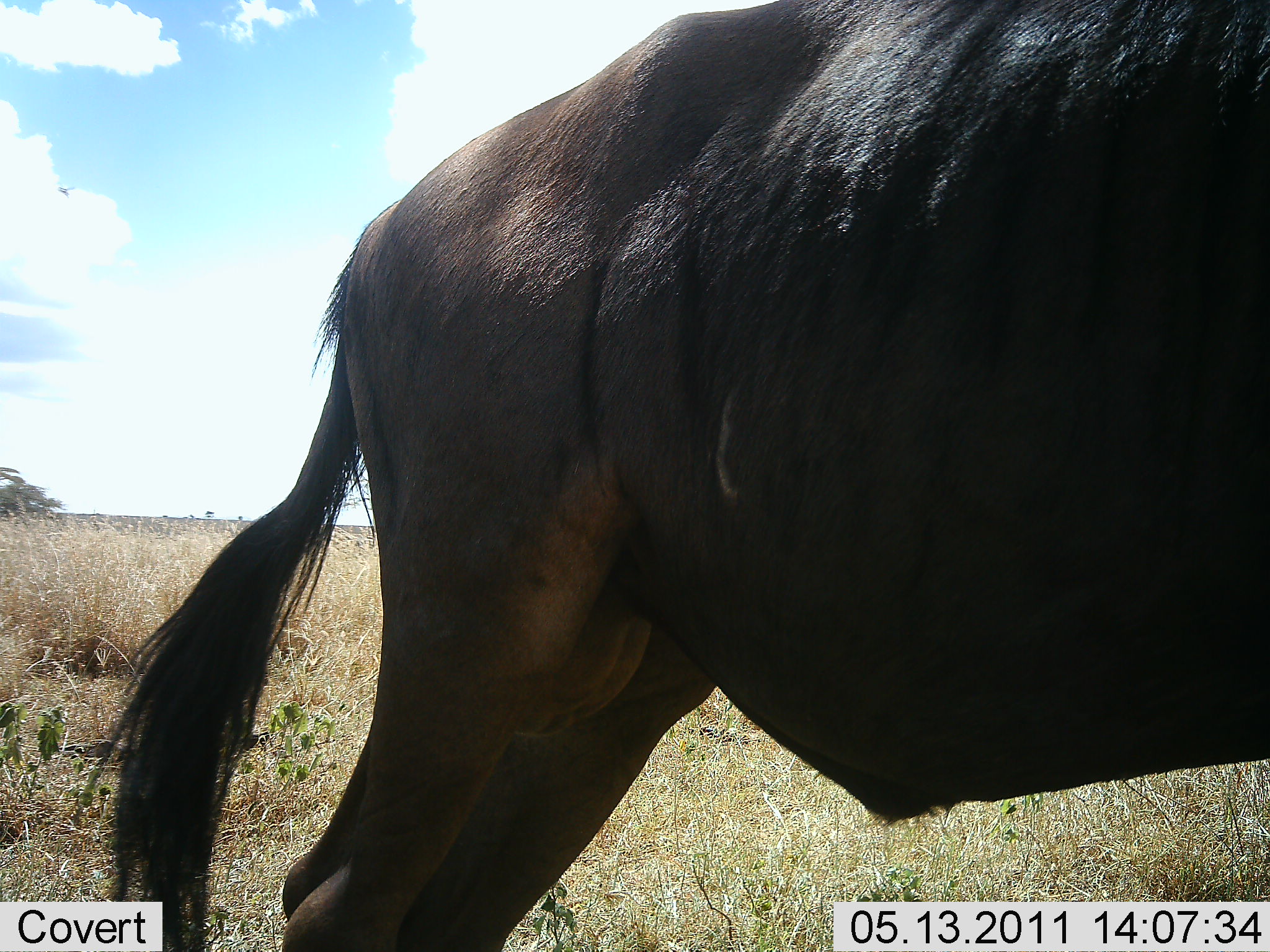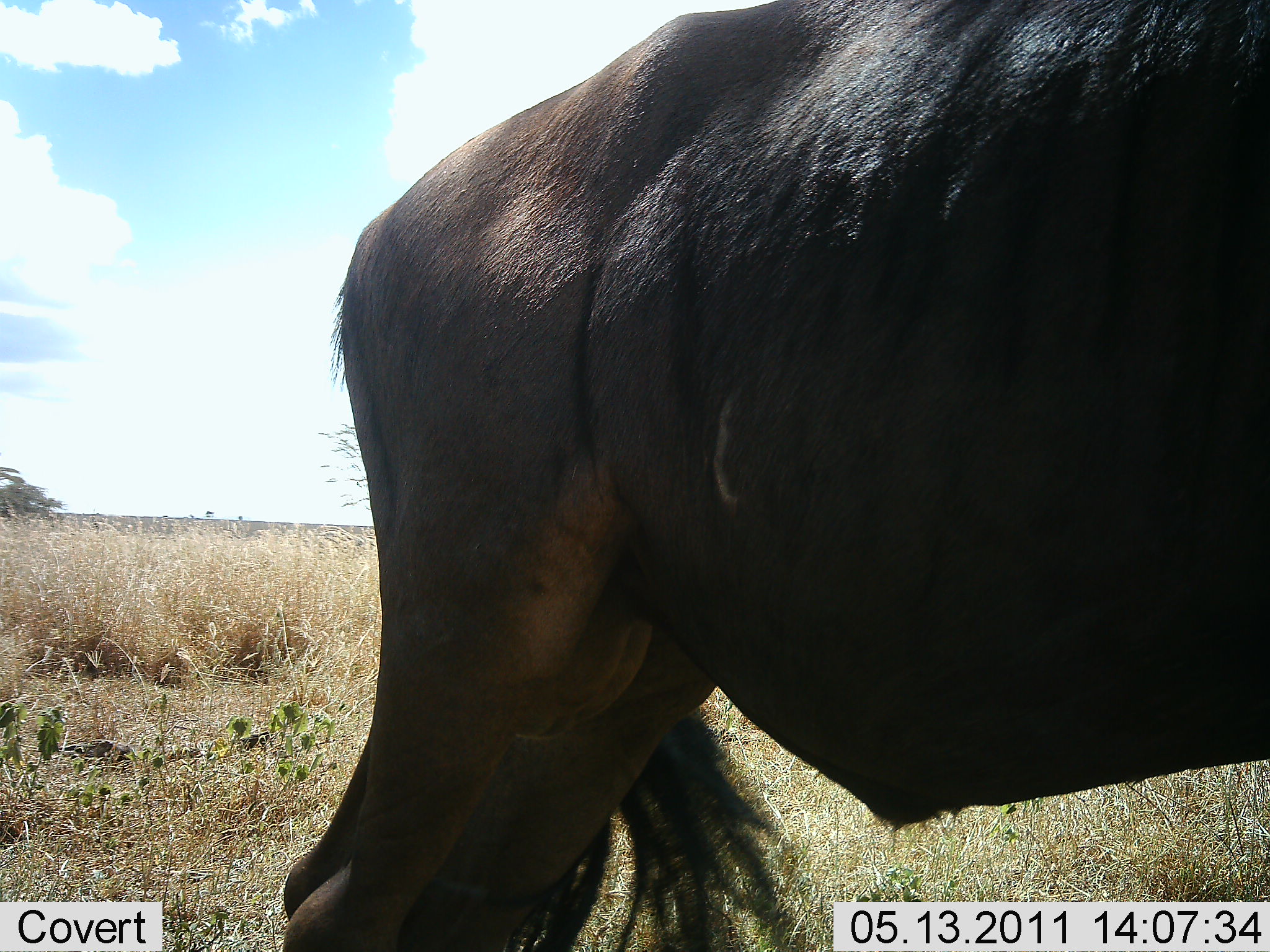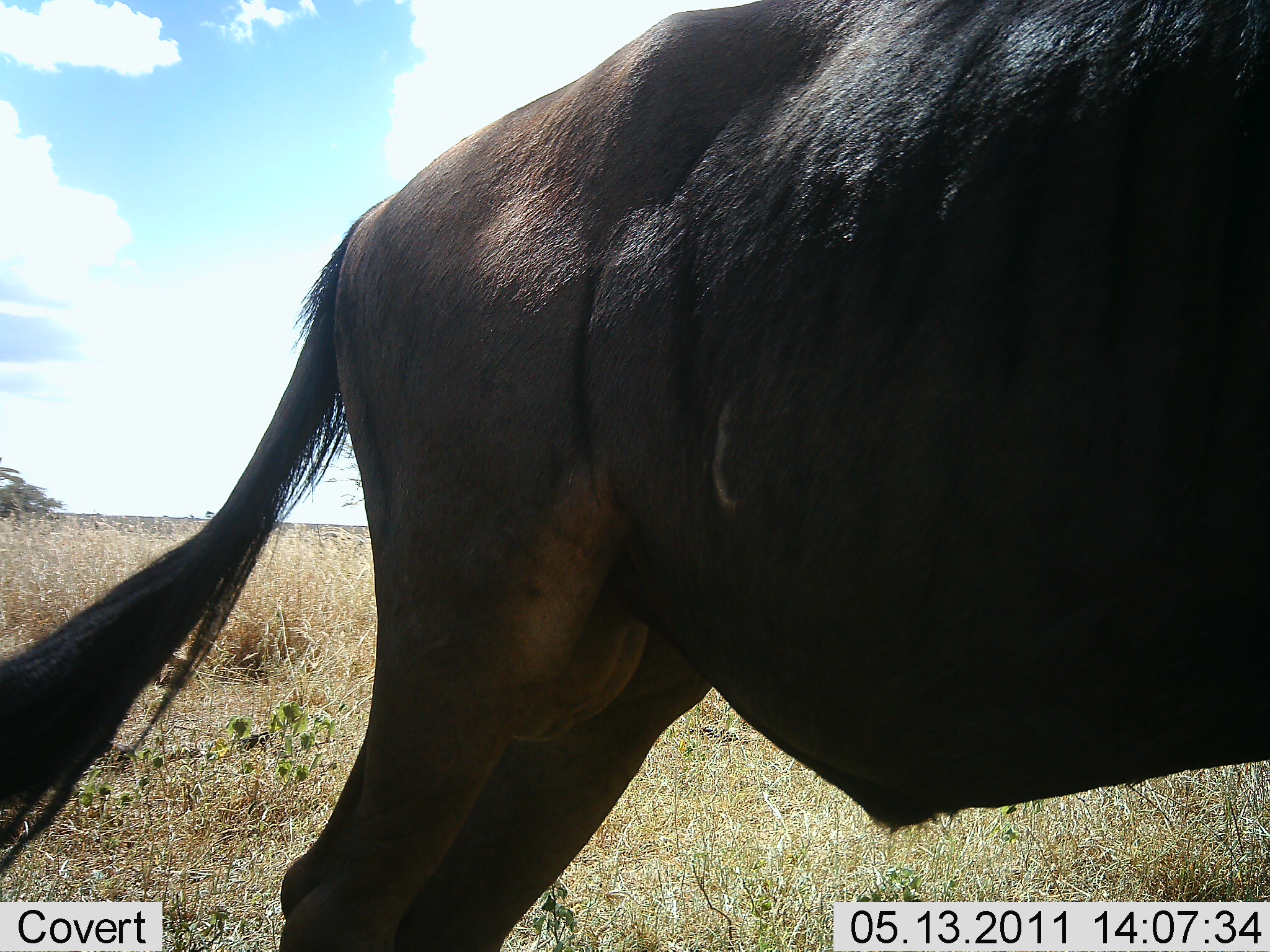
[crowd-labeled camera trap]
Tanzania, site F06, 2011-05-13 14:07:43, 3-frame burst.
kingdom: Animalia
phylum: Chordata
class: Mammalia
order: Artiodactyla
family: Bovidae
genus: Connochaetes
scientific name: Connochaetes taurinus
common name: blue wildebeest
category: wildebeest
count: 1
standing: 100%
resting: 0%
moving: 0%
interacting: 0%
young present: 0%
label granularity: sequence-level